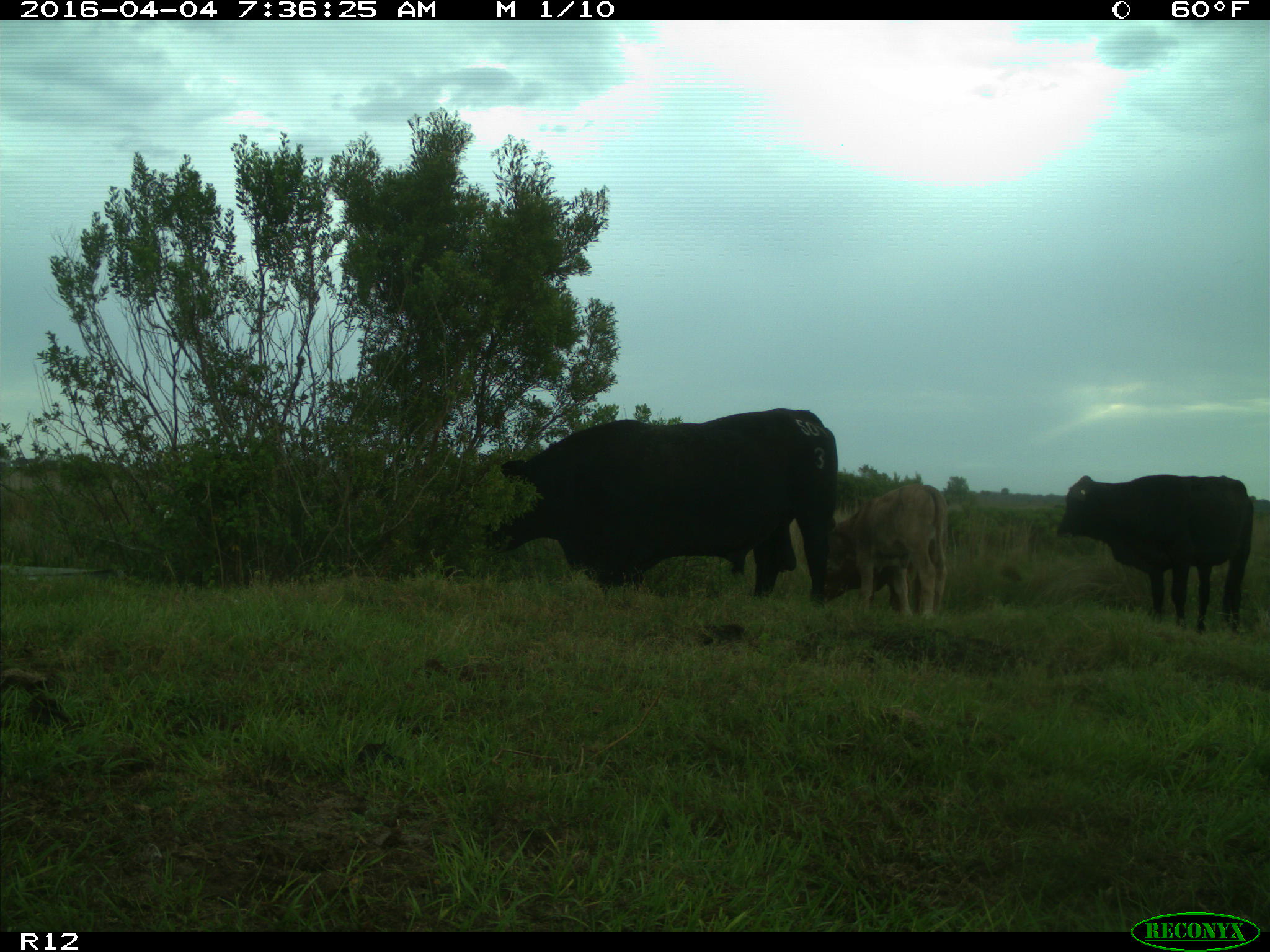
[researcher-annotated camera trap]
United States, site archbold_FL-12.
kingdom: Animalia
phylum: Chordata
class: Mammalia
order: Artiodactyla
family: Bovidae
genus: Bos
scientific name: Bos taurus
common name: domestic cow